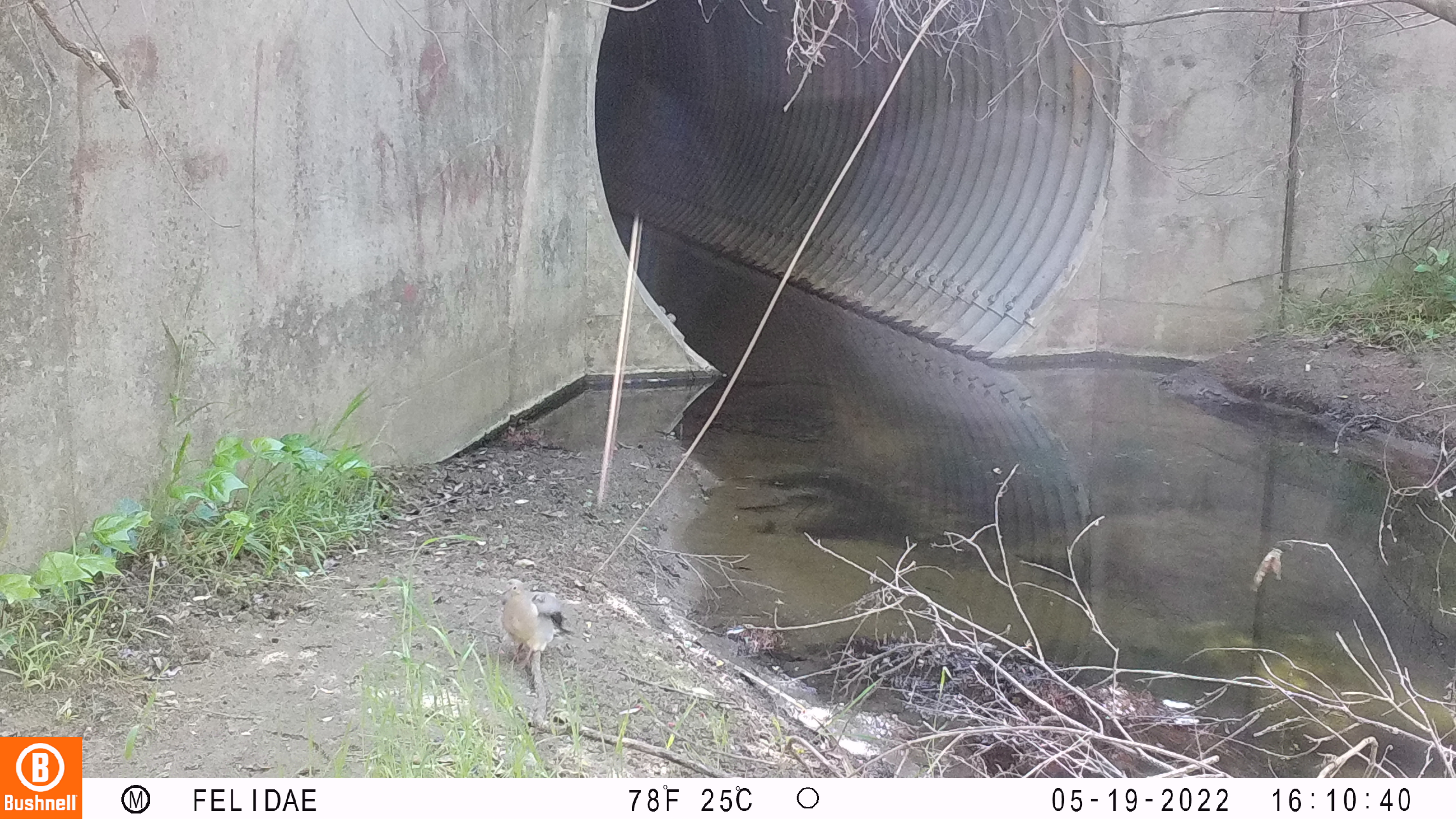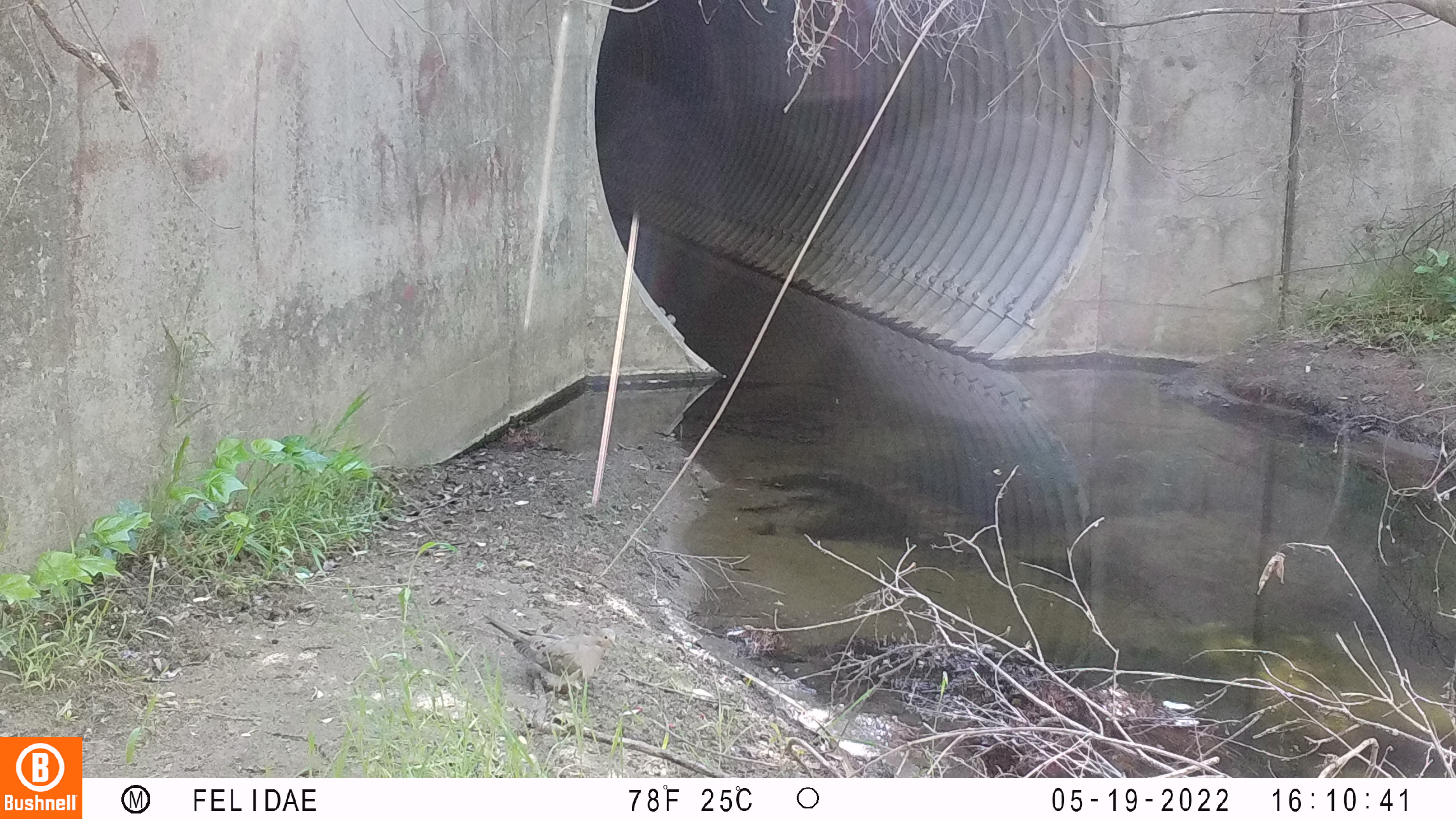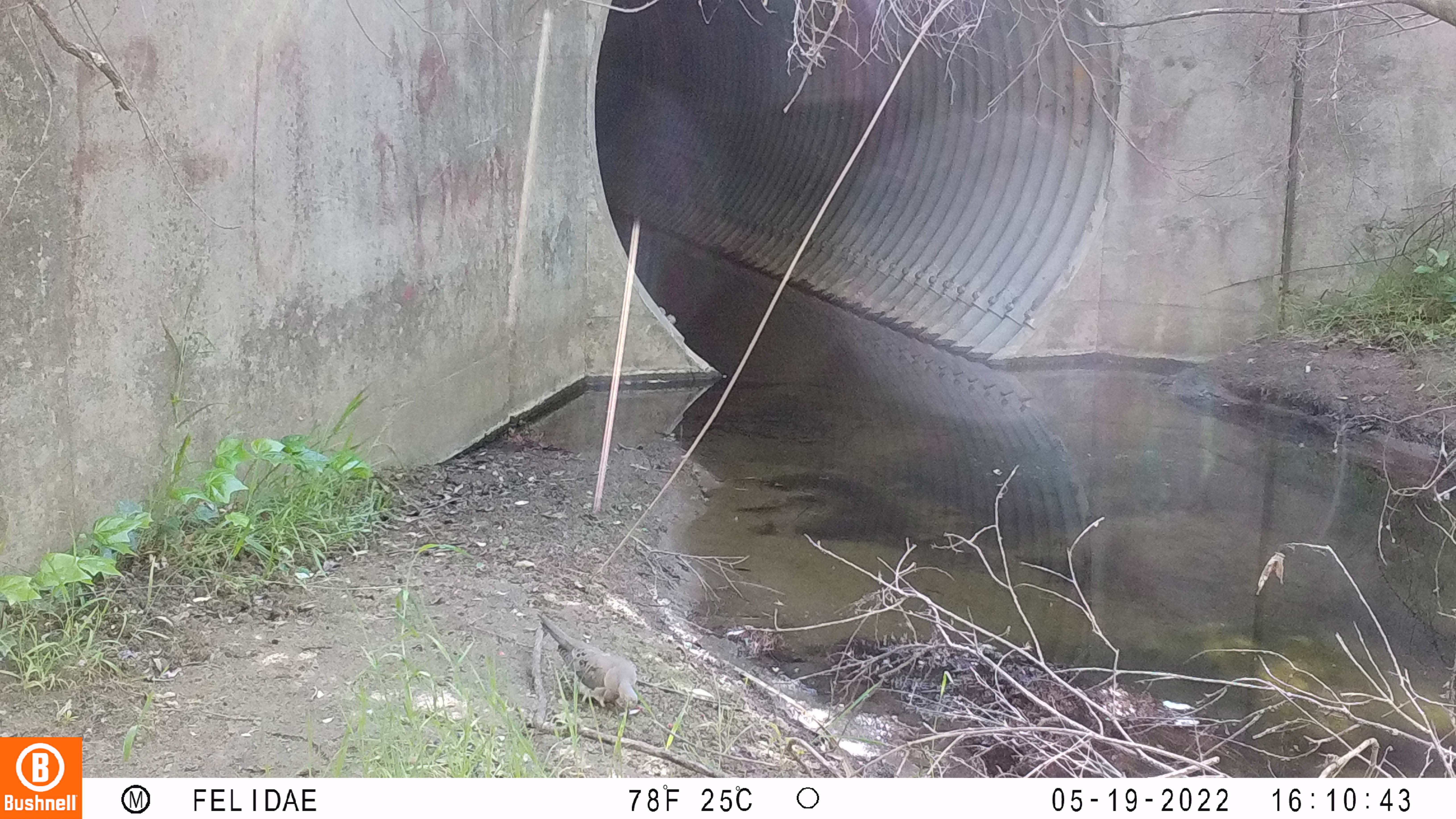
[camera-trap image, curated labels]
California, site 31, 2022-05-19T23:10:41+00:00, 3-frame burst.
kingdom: Animalia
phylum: Chordata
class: Aves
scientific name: Aves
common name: bird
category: unknown bird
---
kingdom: Animalia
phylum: Chordata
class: Aves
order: Columbiformes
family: Columbidae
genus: Zenaida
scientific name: Zenaida macroura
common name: mourning dove